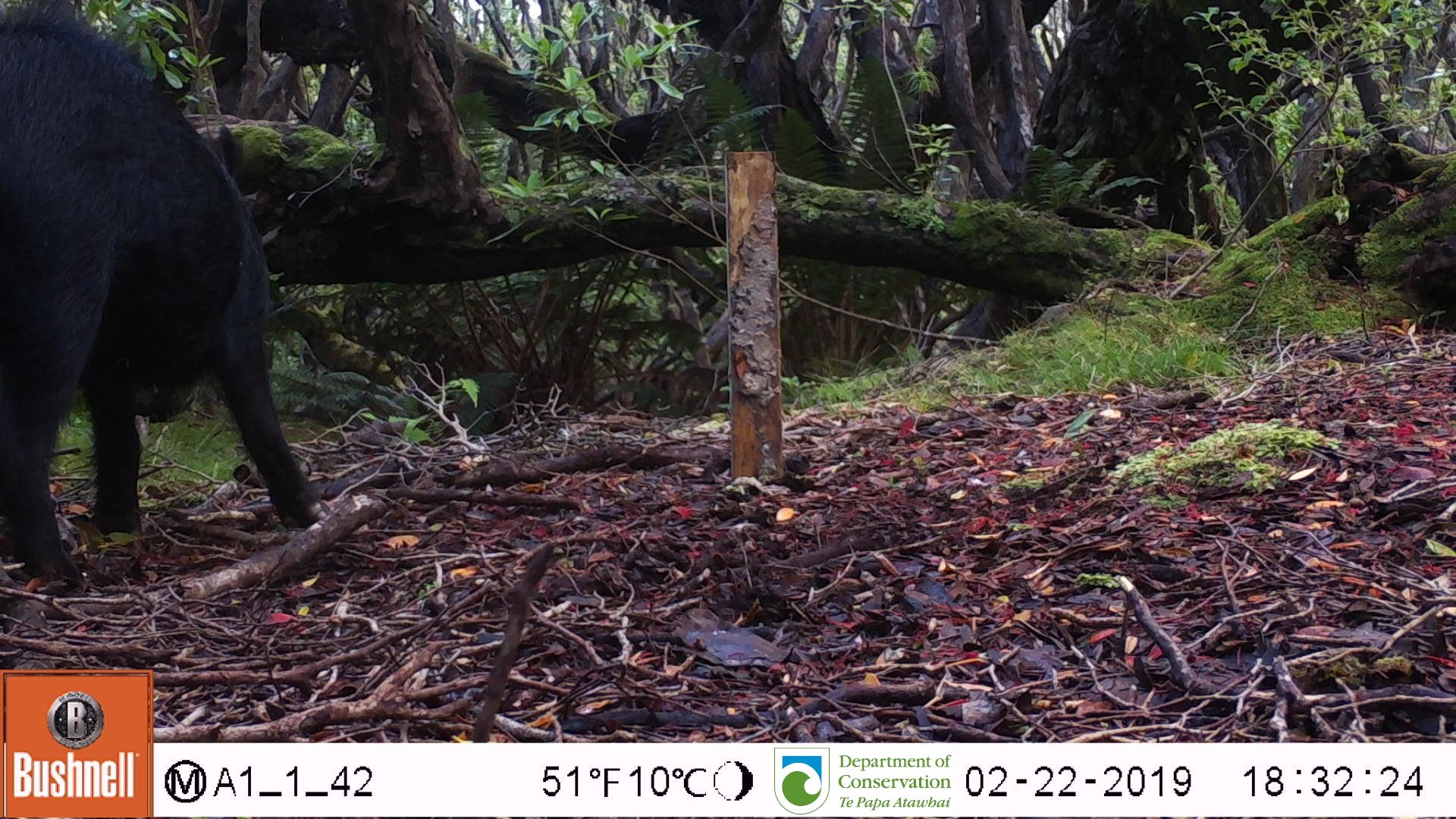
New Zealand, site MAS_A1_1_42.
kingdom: Animalia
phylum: Chordata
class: Mammalia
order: Artiodactyla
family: Suidae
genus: Sus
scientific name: Sus scrofa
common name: pig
Pig (Sus scrofa).